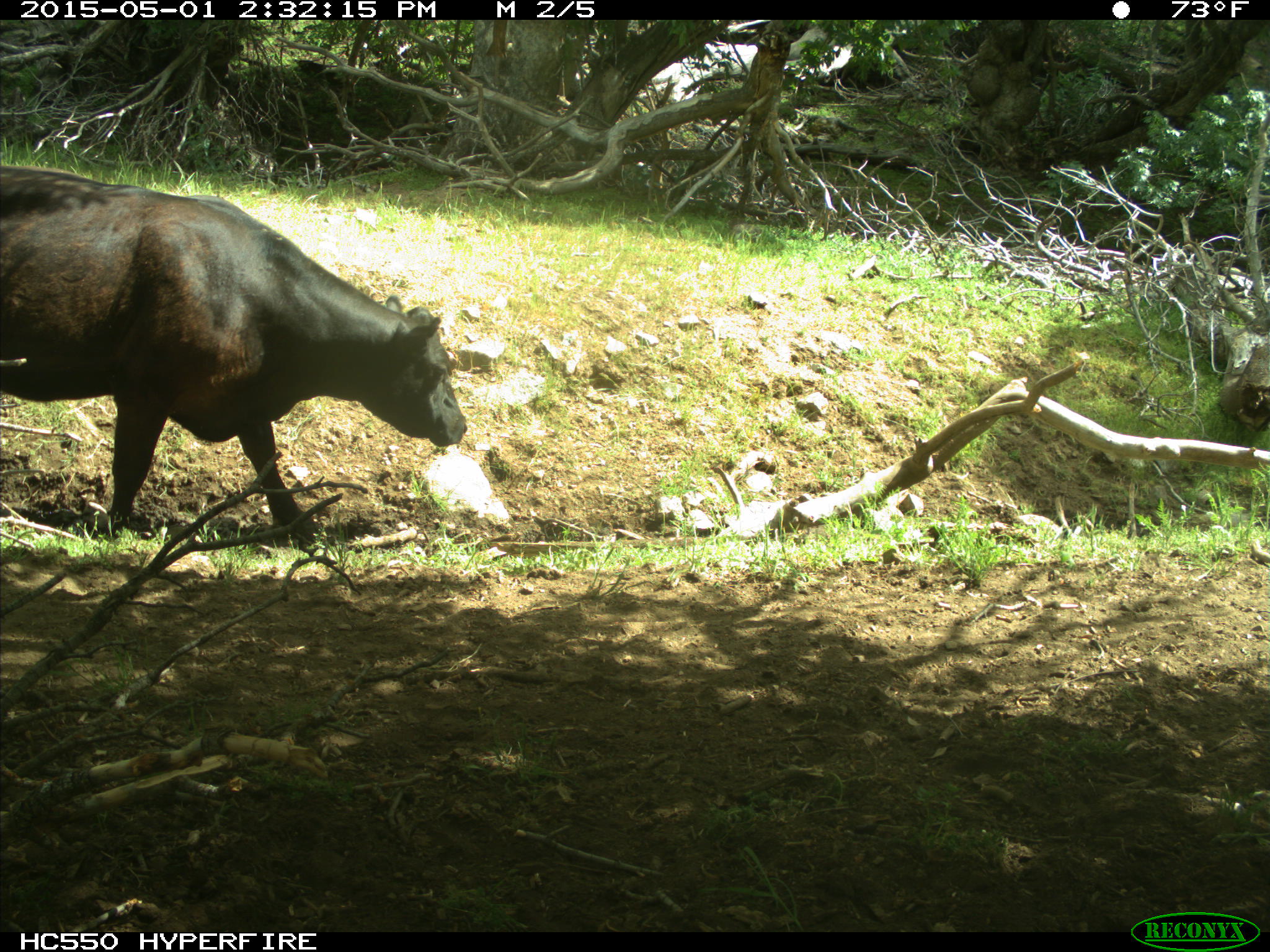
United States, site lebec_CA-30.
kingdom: Animalia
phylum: Chordata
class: Mammalia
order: Artiodactyla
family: Bovidae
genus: Bos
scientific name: Bos taurus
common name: domestic cow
Bos taurus (domestic cow).